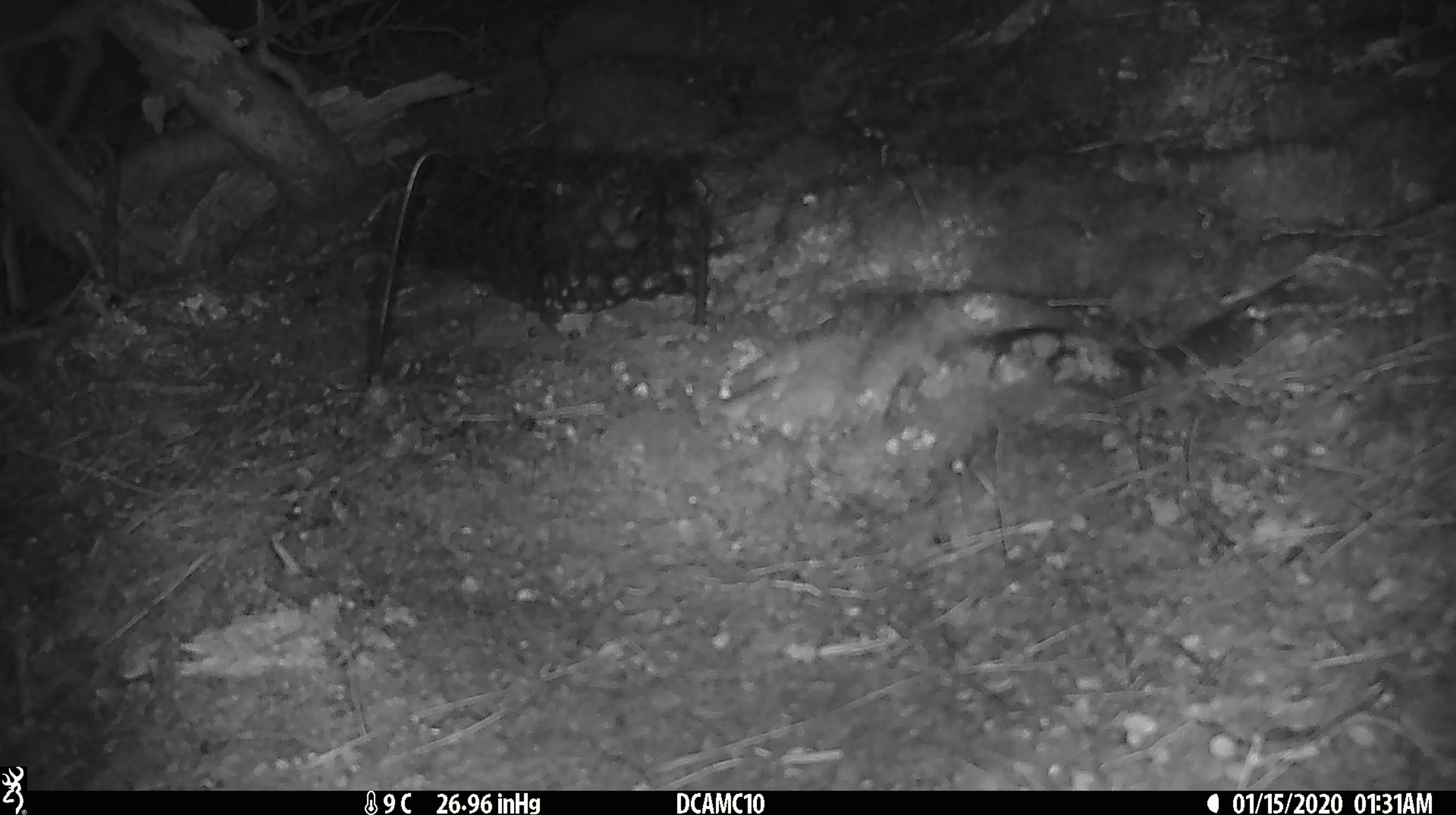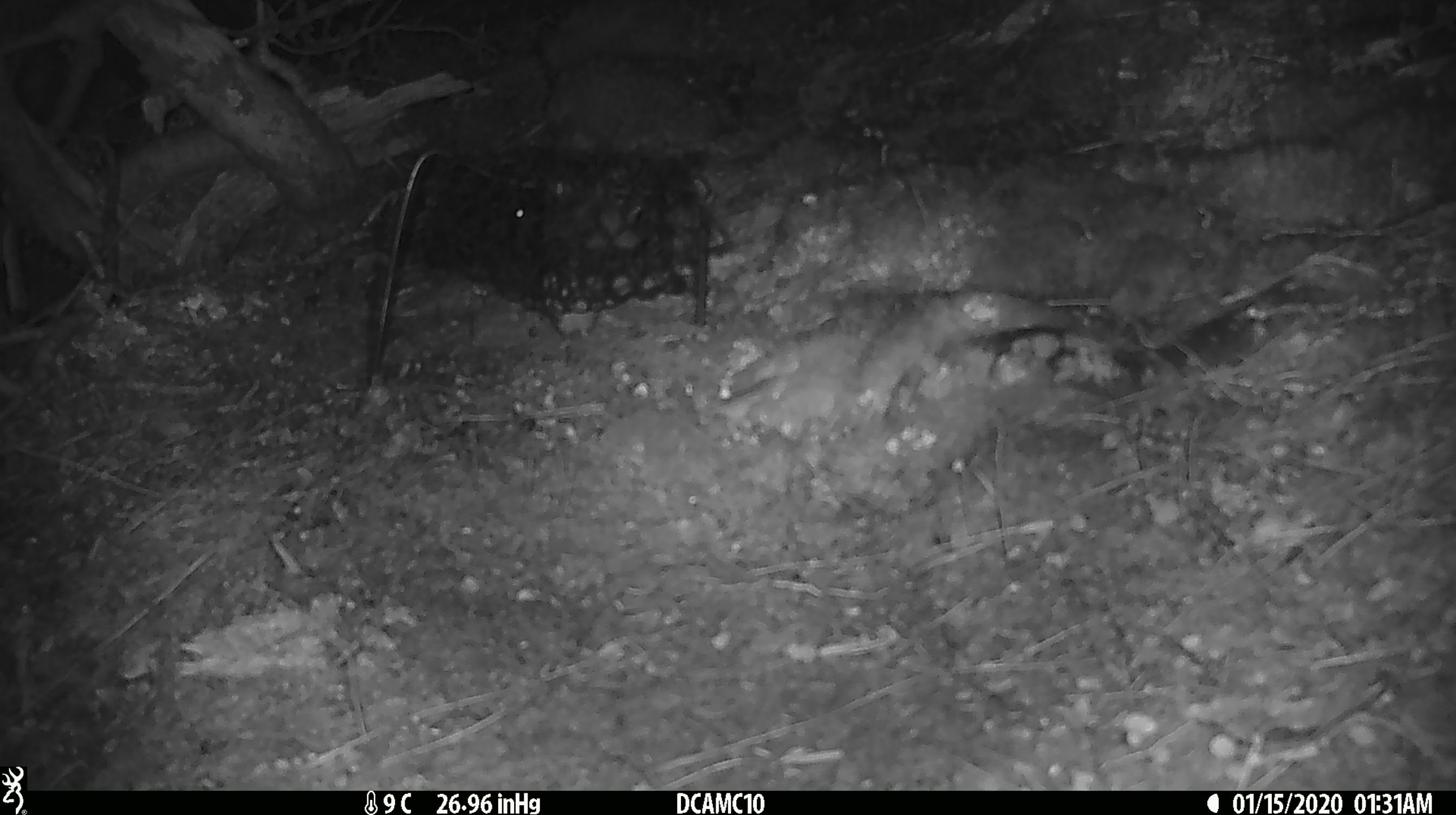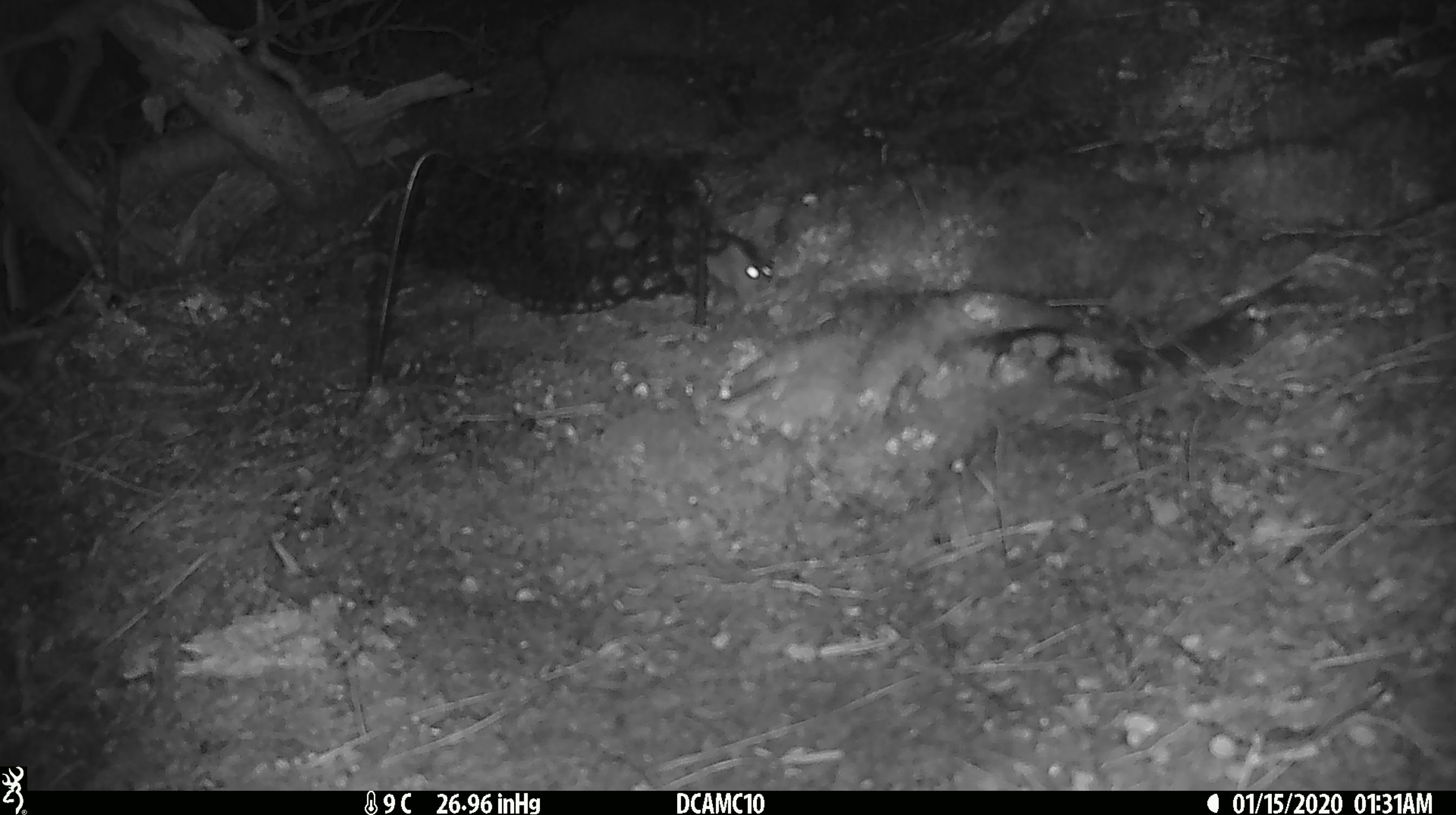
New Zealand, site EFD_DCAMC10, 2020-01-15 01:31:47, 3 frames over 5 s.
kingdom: Animalia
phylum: Chordata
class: Mammalia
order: Rodentia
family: Muridae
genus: Mus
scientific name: Mus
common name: mouse